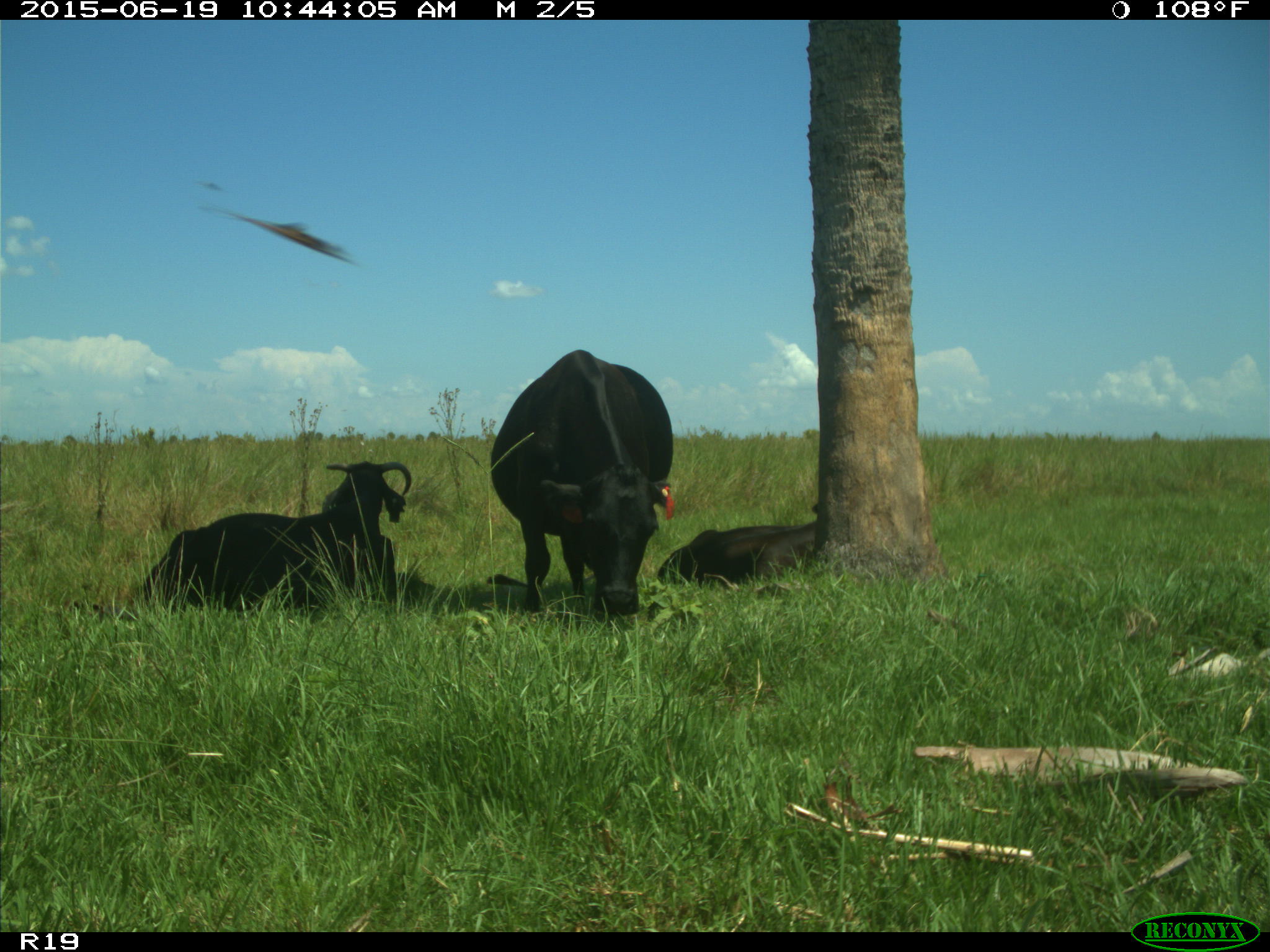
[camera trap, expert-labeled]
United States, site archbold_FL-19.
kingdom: Animalia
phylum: Chordata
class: Mammalia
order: Artiodactyla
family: Bovidae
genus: Bos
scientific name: Bos taurus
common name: domestic cow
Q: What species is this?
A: Bos taurus (domestic cow).